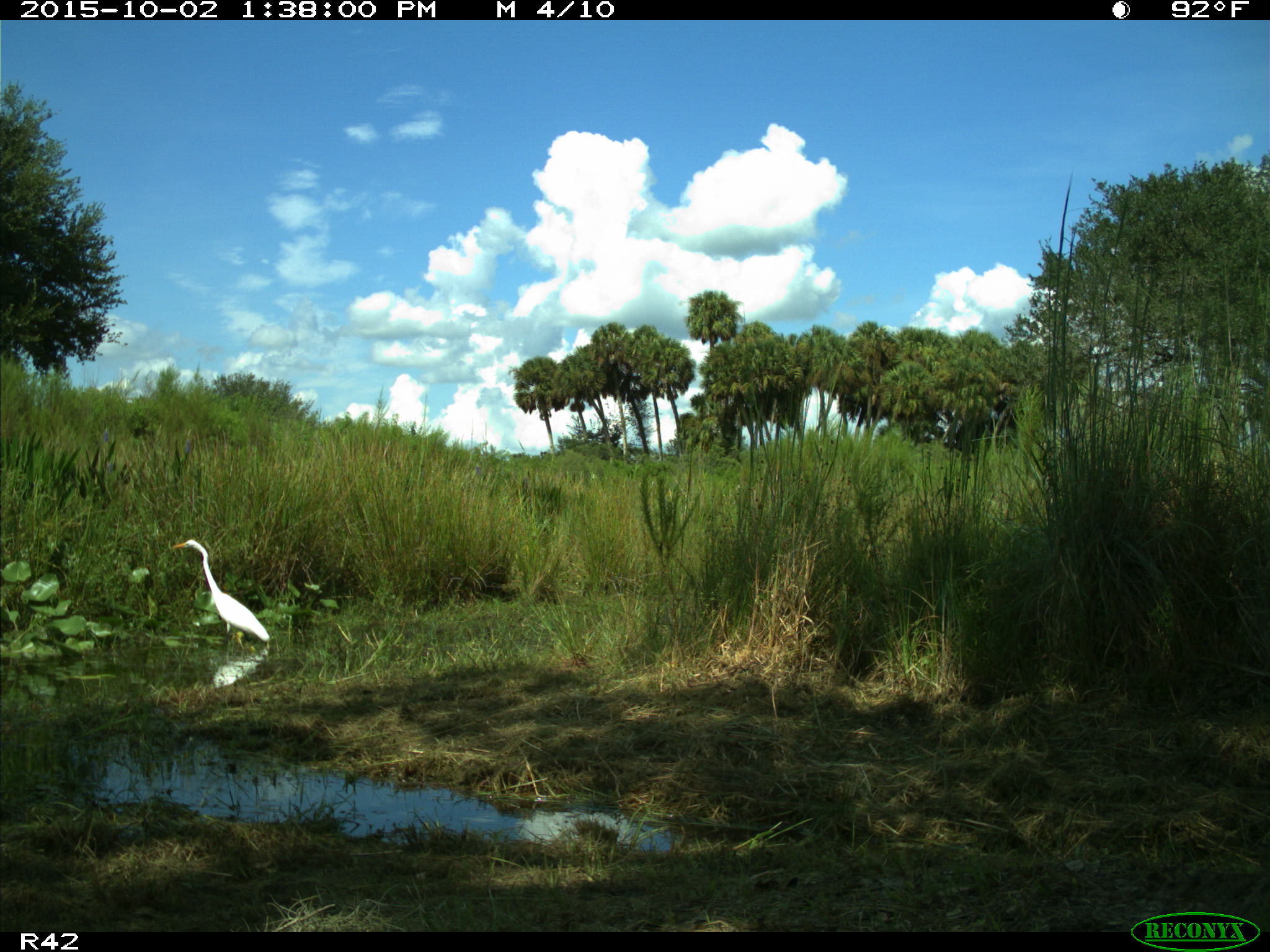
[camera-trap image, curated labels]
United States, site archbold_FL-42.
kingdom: Animalia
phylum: Chordata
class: Aves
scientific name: Aves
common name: birds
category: unidentified bird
Unidentified bird (birds) (Aves).